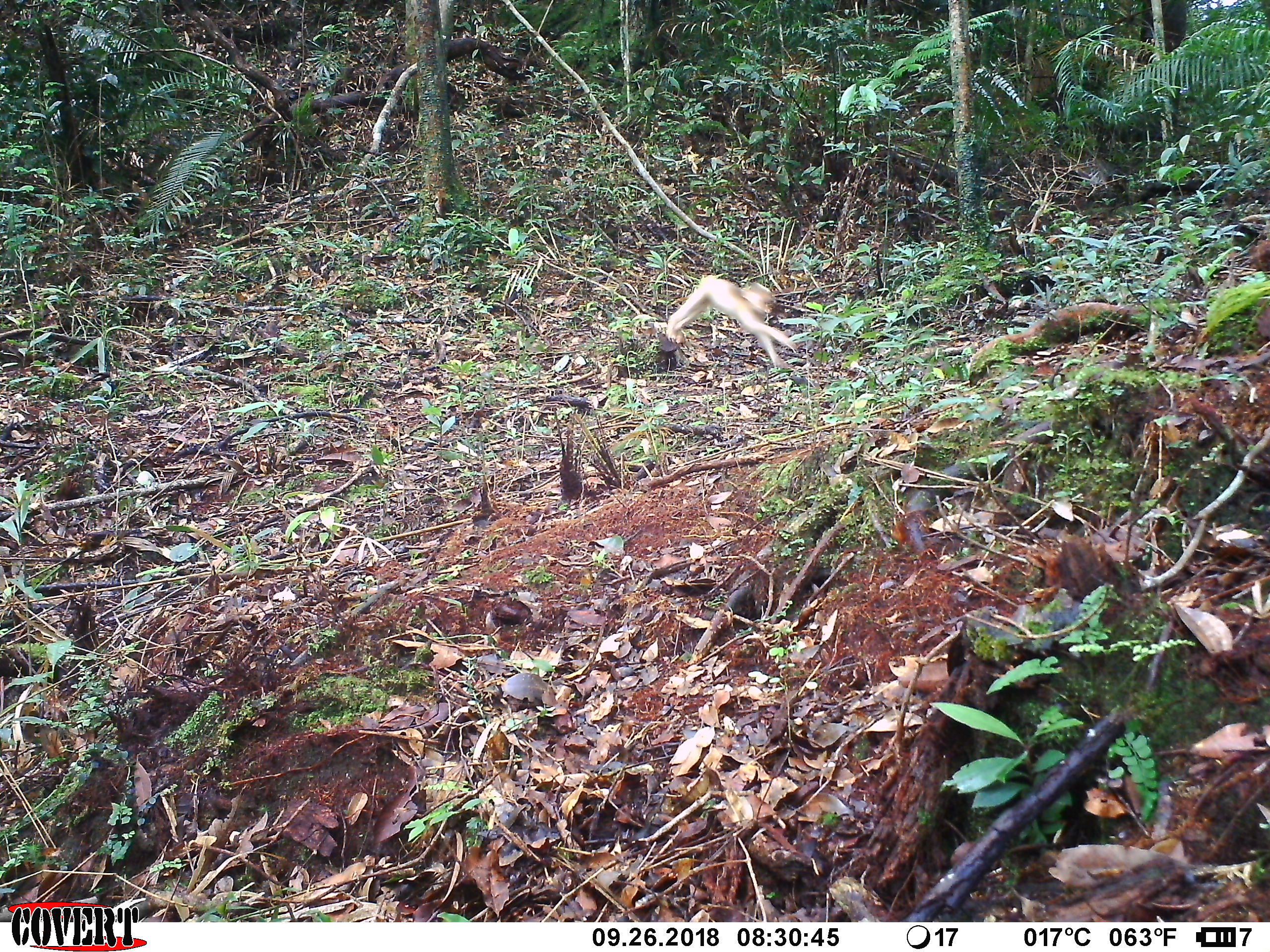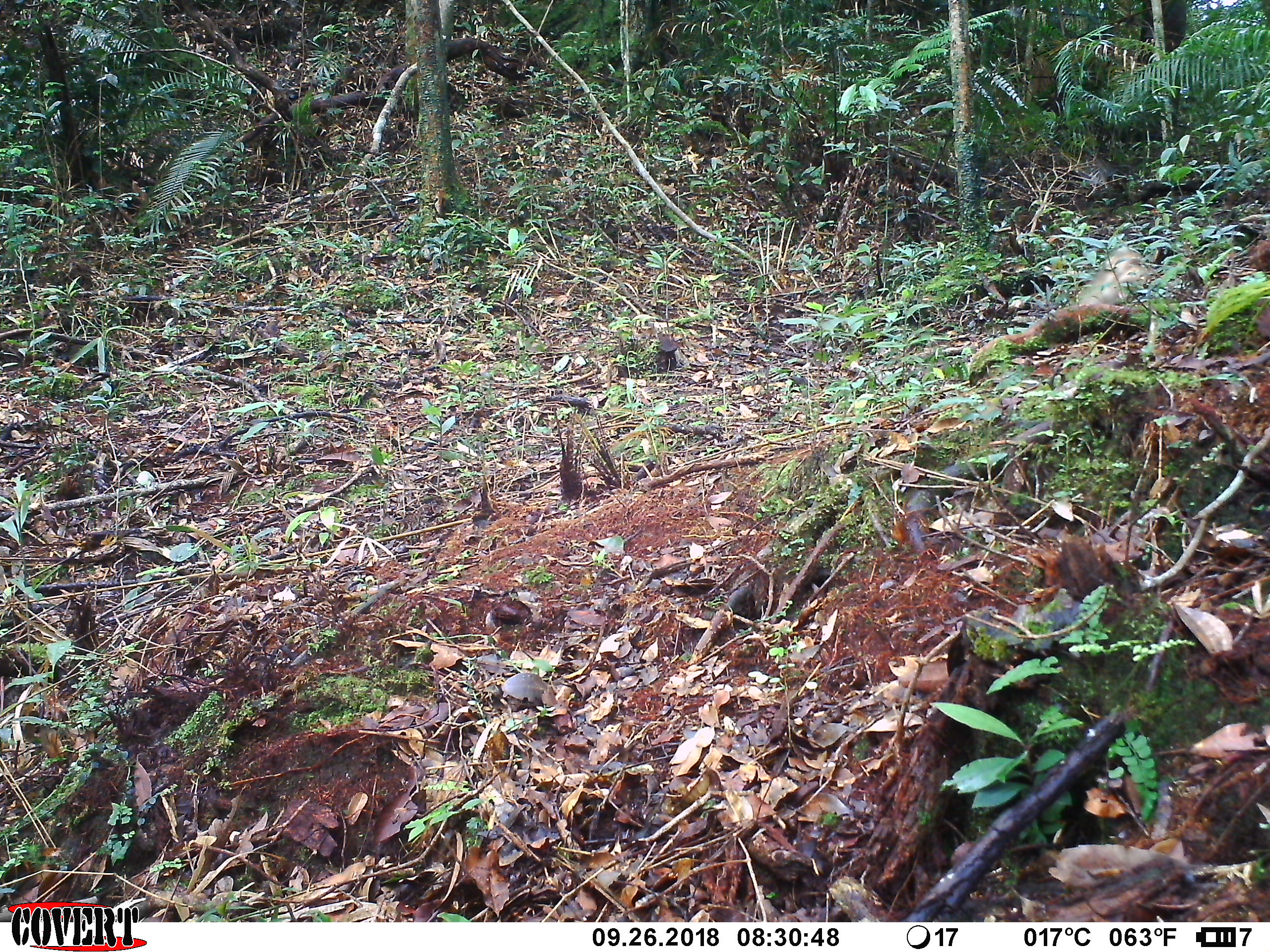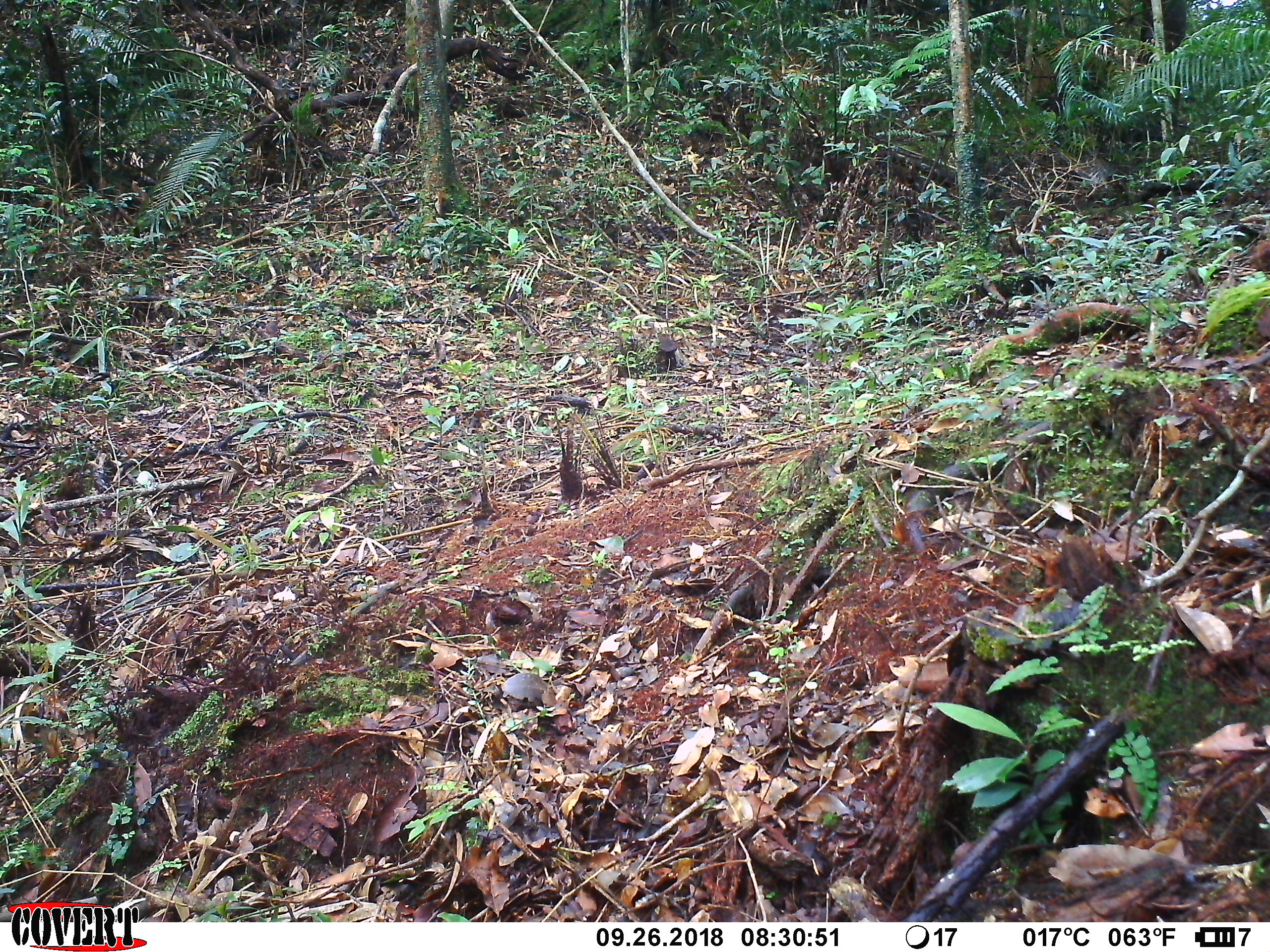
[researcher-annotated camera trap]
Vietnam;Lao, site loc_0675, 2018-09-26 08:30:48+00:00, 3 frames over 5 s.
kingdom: Animalia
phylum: Chordata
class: Mammalia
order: Primates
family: Cercopithecidae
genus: Macaca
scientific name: Macaca arctoides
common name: stump-tailed macaque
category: stump tailed macaque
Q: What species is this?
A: Stump tailed macaque (stump-tailed macaque) (Macaca arctoides).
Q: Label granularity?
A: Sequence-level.